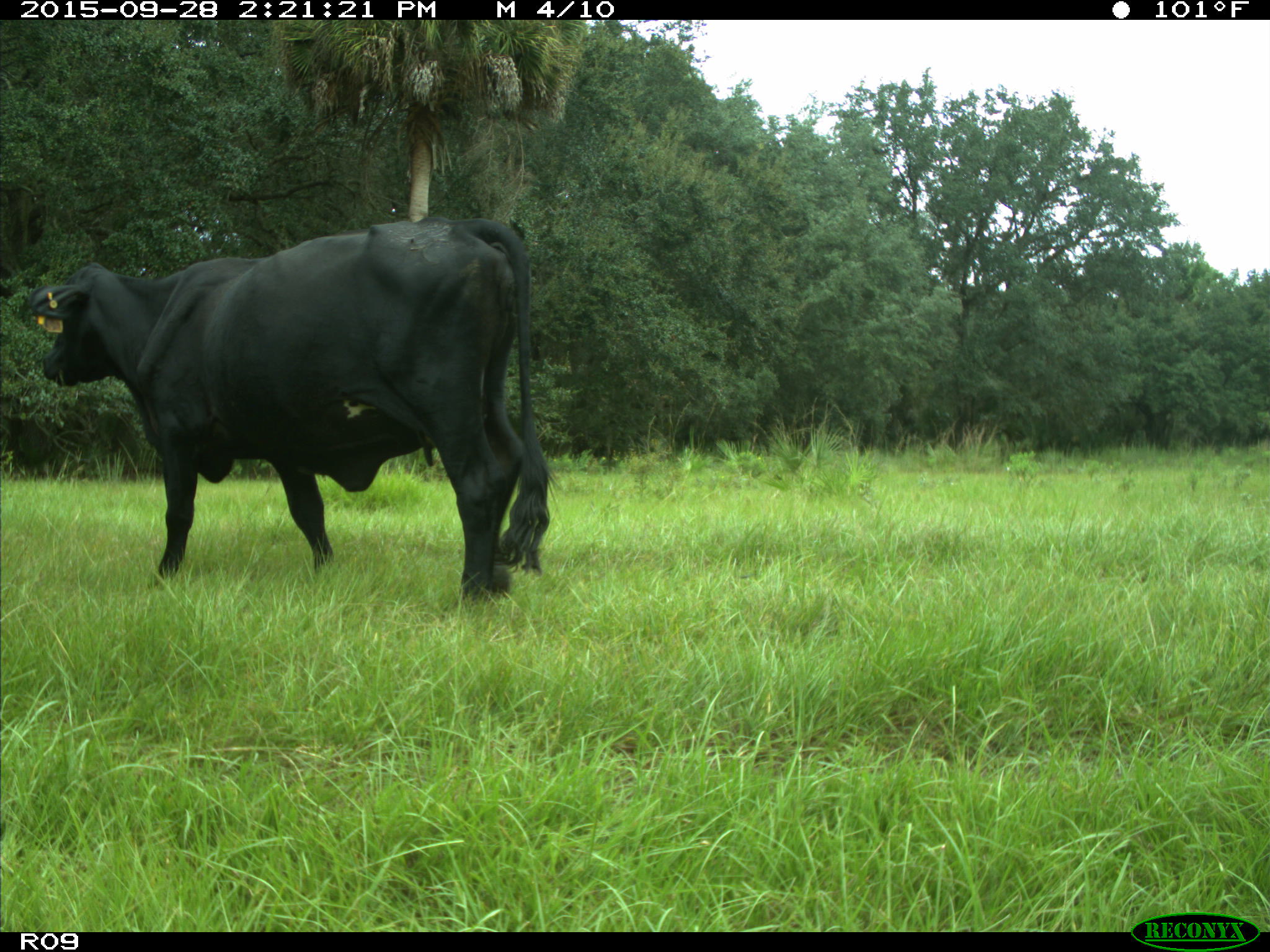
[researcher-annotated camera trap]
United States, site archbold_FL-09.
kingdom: Animalia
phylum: Chordata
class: Mammalia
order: Artiodactyla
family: Bovidae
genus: Bos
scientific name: Bos taurus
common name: domestic cow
Bos taurus (domestic cow).